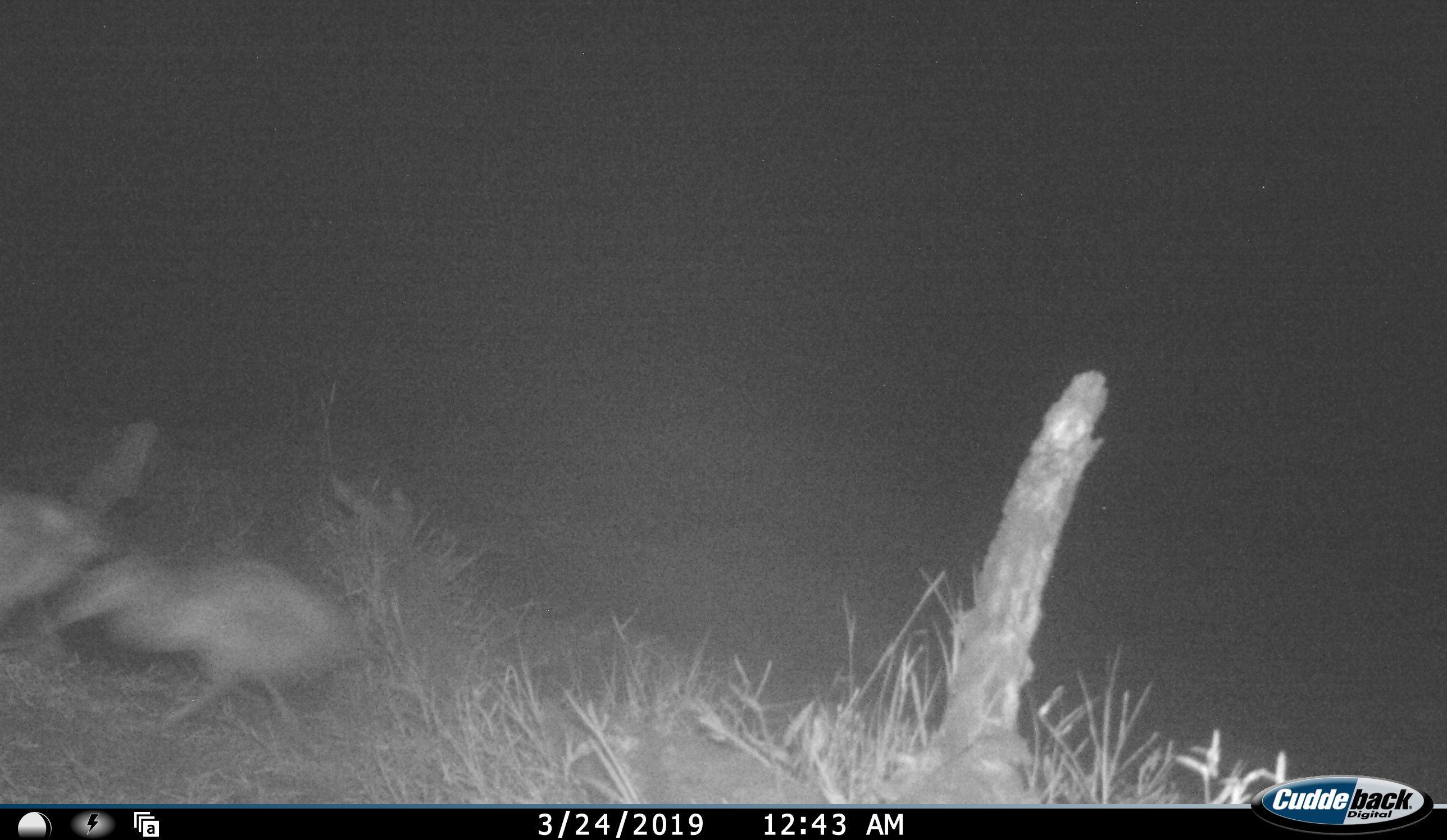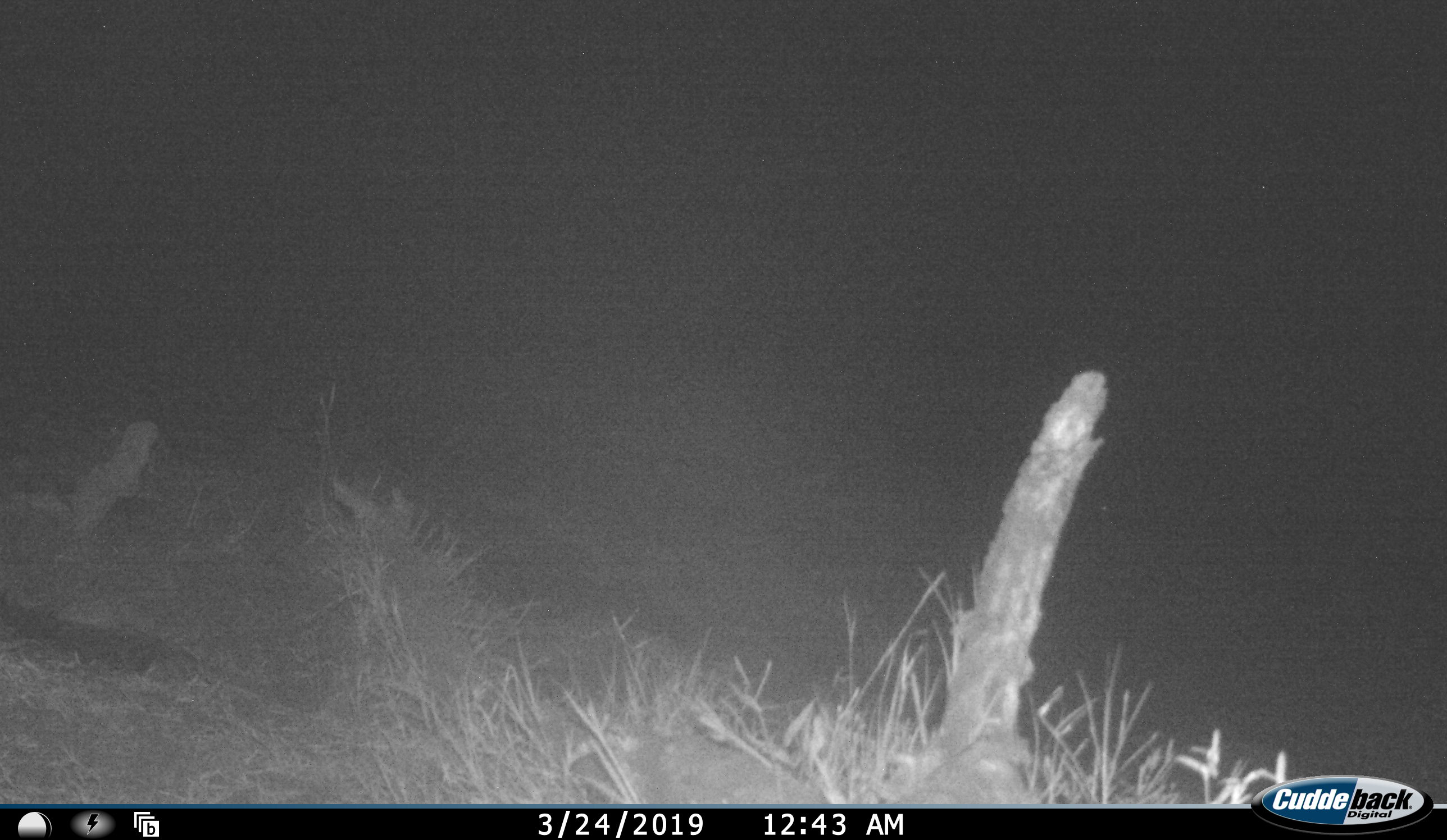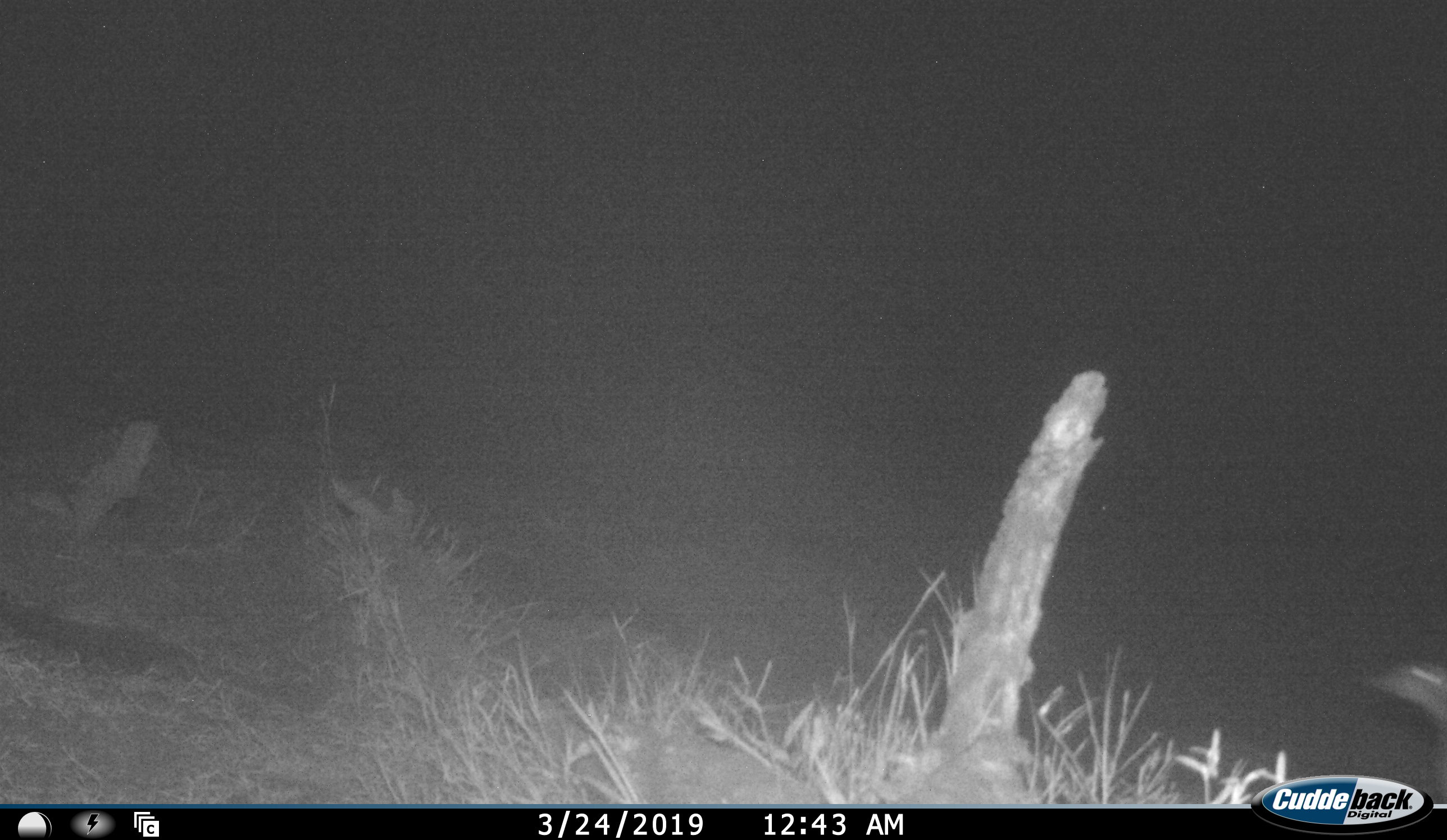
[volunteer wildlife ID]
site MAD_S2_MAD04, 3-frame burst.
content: unidentified animal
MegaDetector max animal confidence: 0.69